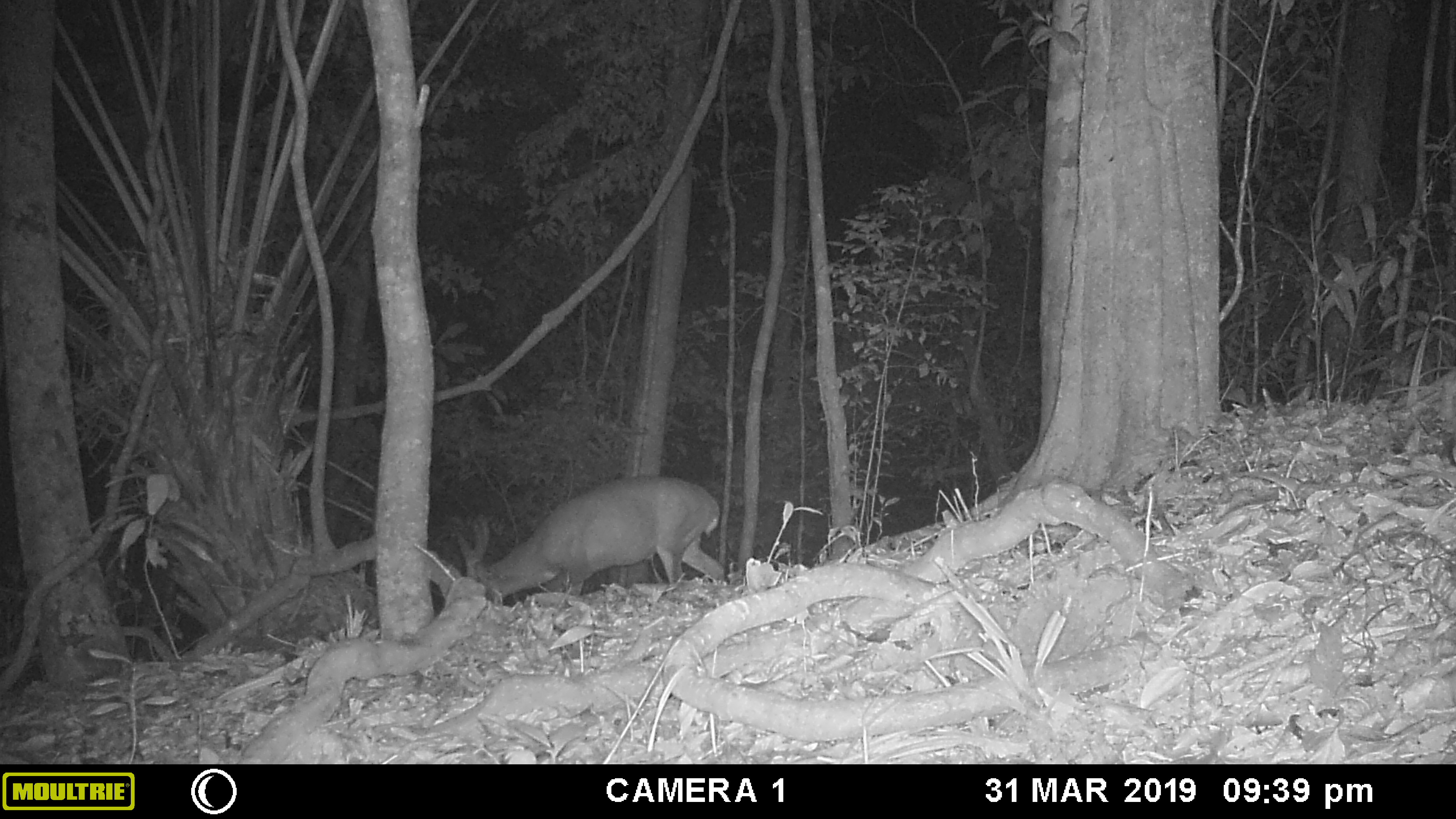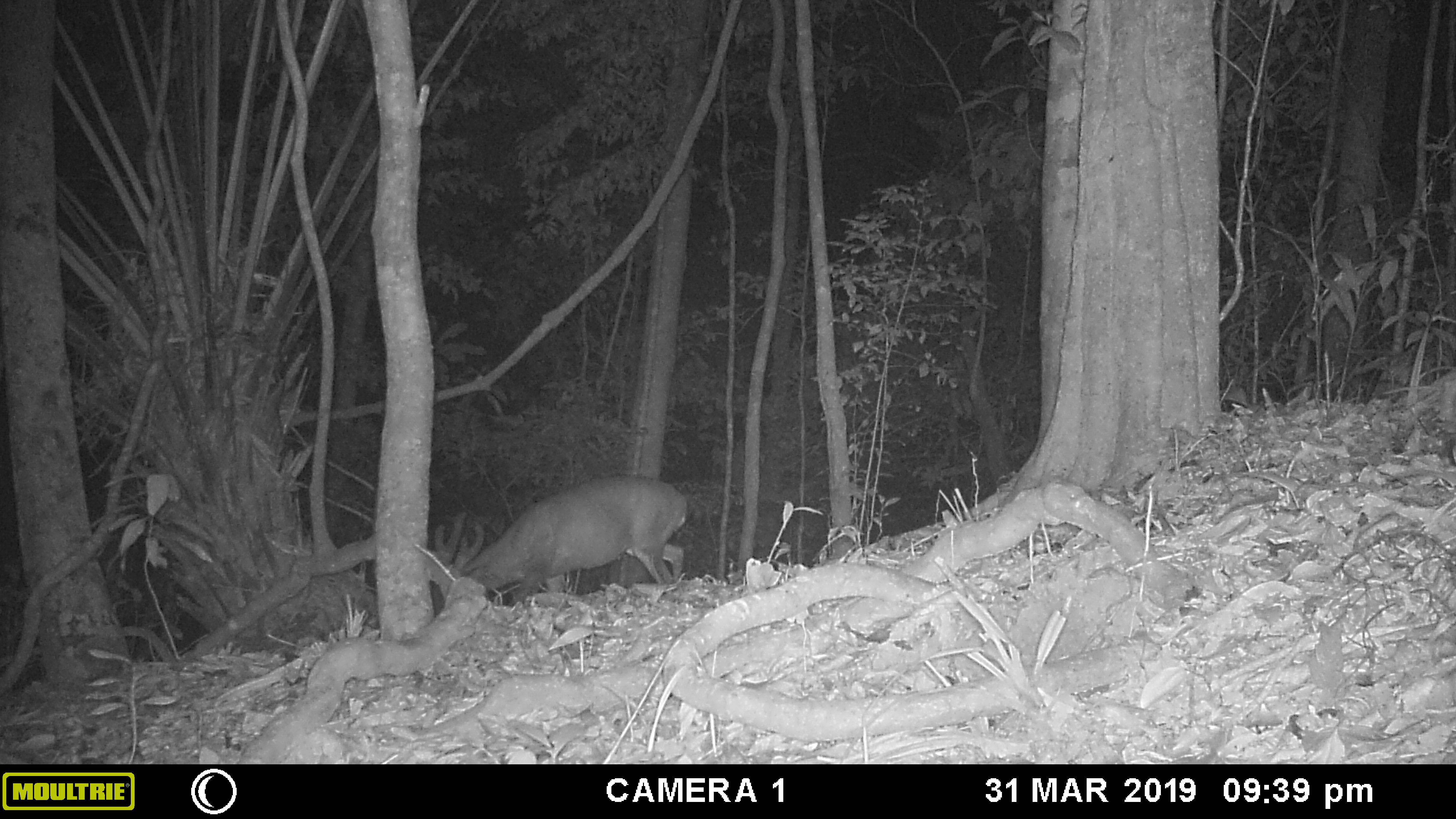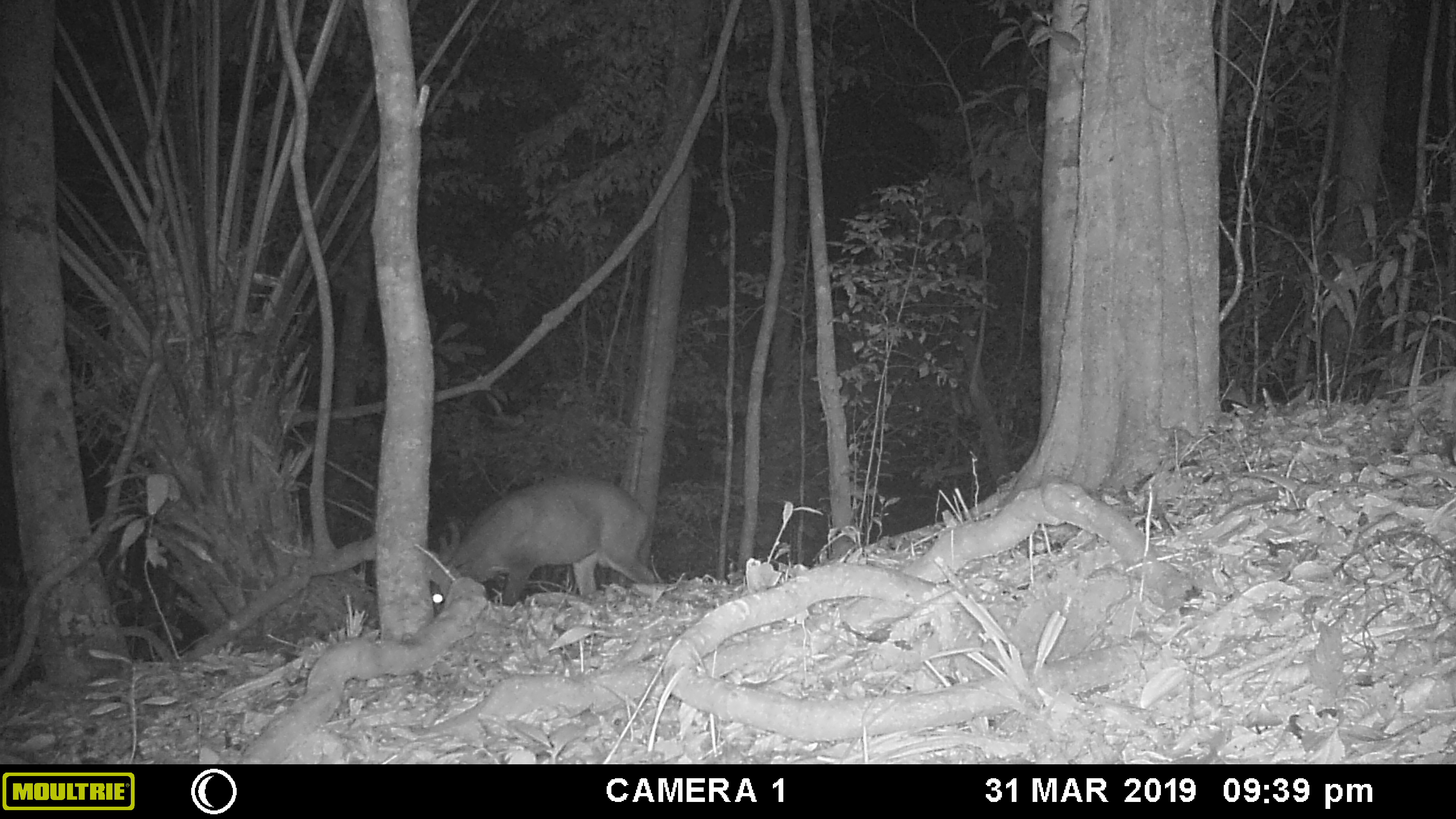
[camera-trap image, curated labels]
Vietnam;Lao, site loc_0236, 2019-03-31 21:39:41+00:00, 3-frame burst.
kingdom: Animalia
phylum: Chordata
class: Mammalia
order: Artiodactyla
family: Cervidae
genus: Muntiacus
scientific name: Muntiacus vuquangensis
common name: large-antlered muntjac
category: large antlered muntjac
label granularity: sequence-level